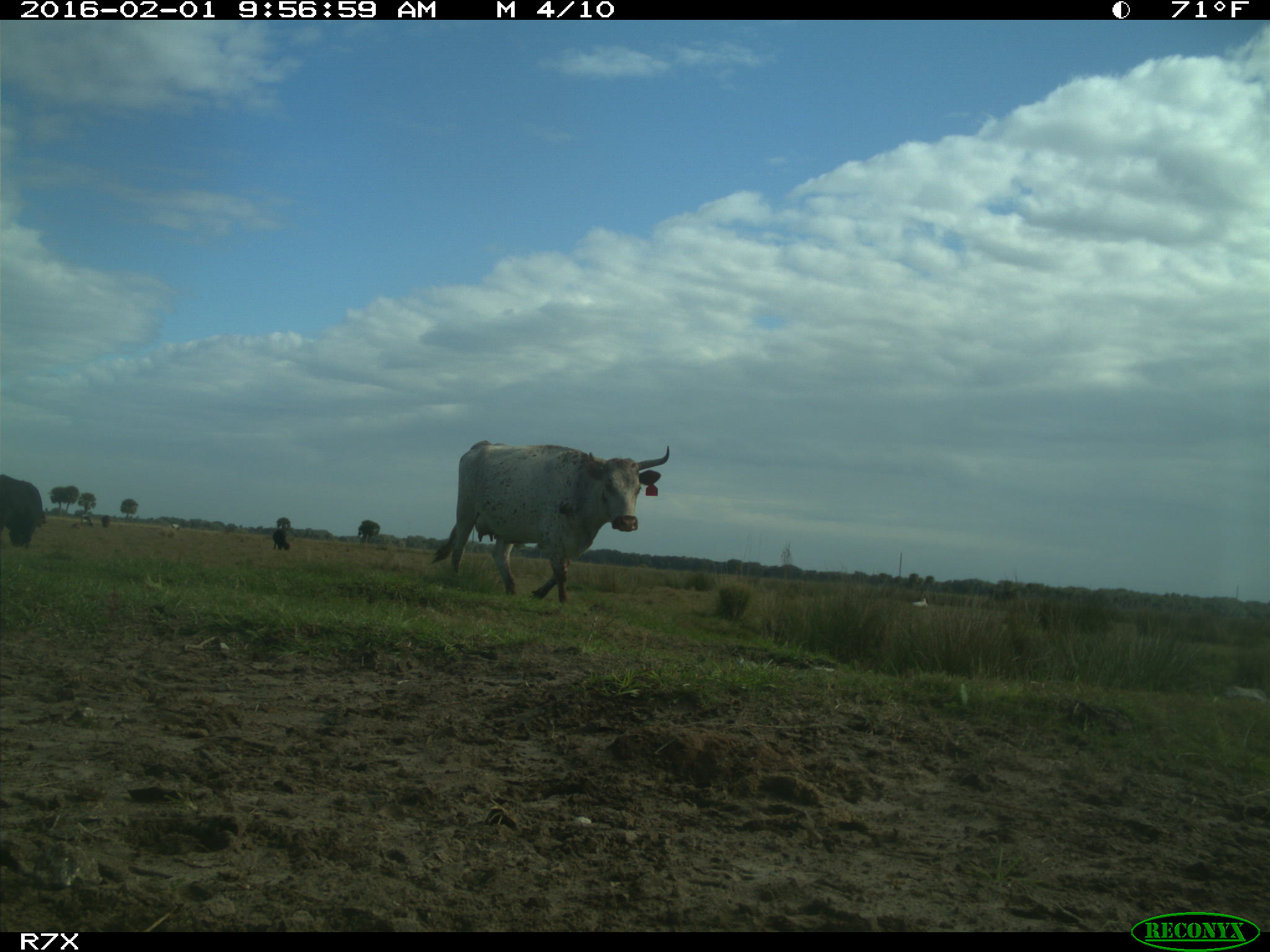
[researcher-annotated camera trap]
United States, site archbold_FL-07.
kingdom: Animalia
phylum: Chordata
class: Mammalia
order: Artiodactyla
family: Bovidae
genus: Bos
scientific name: Bos taurus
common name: domestic cow